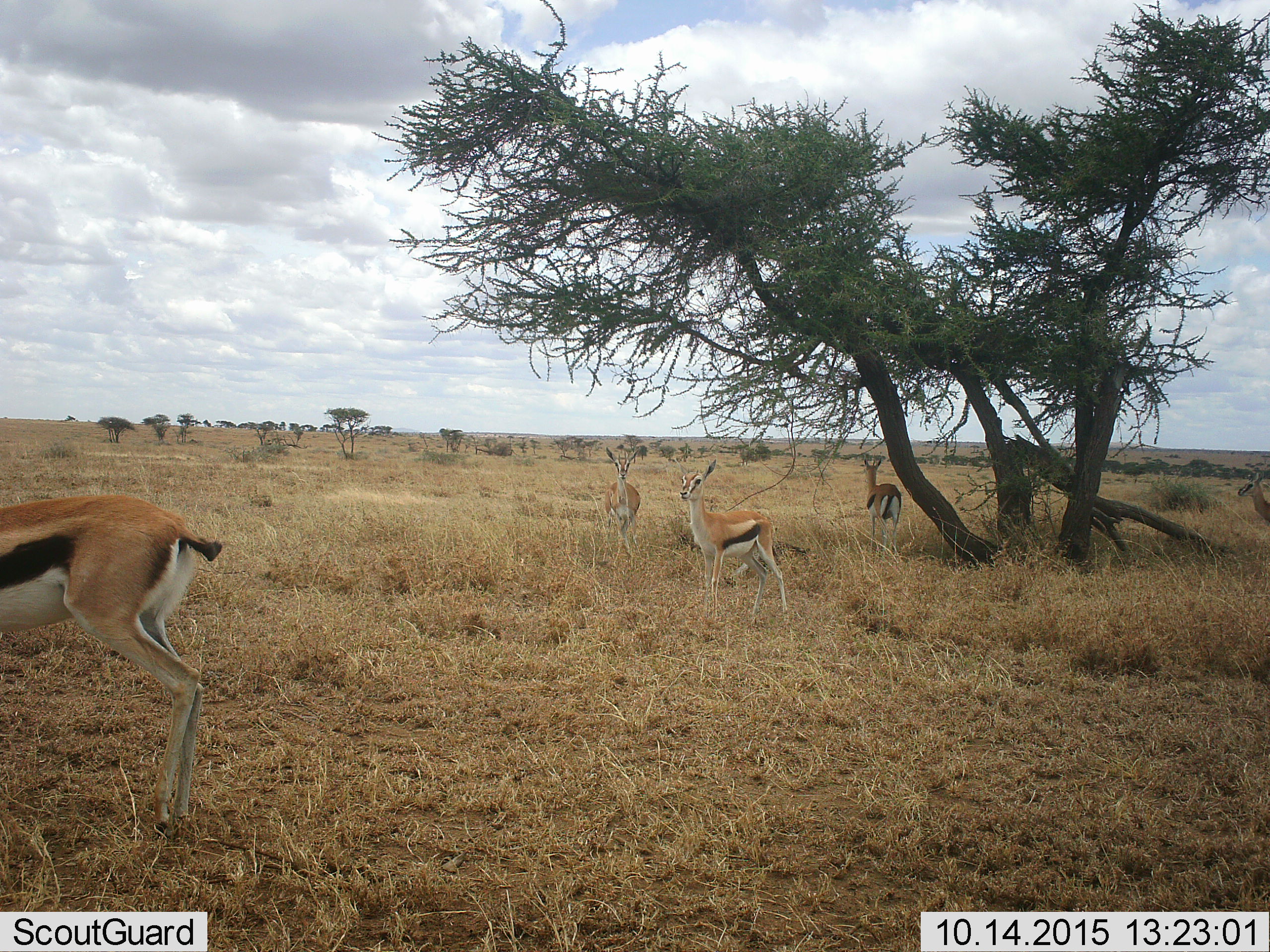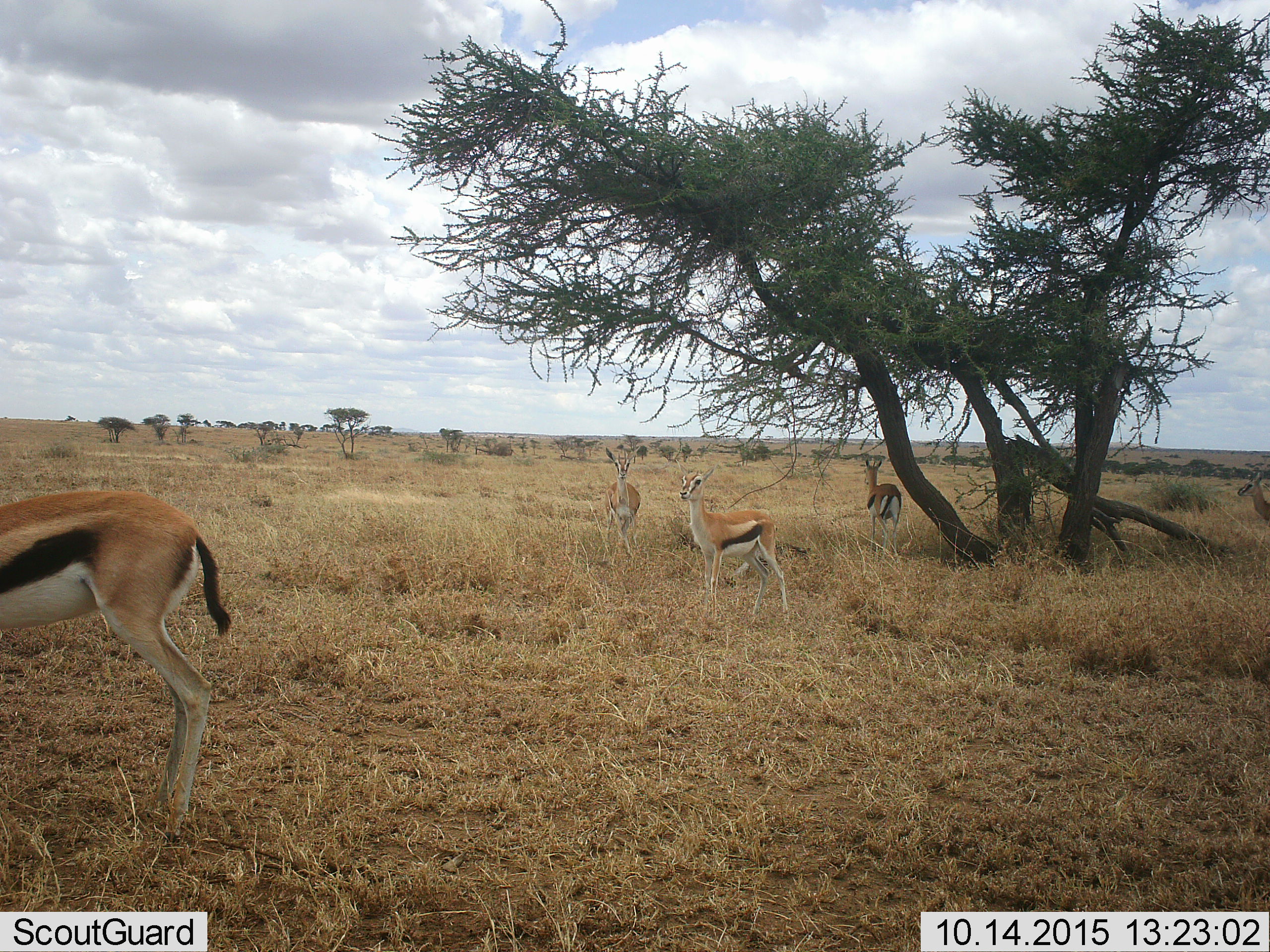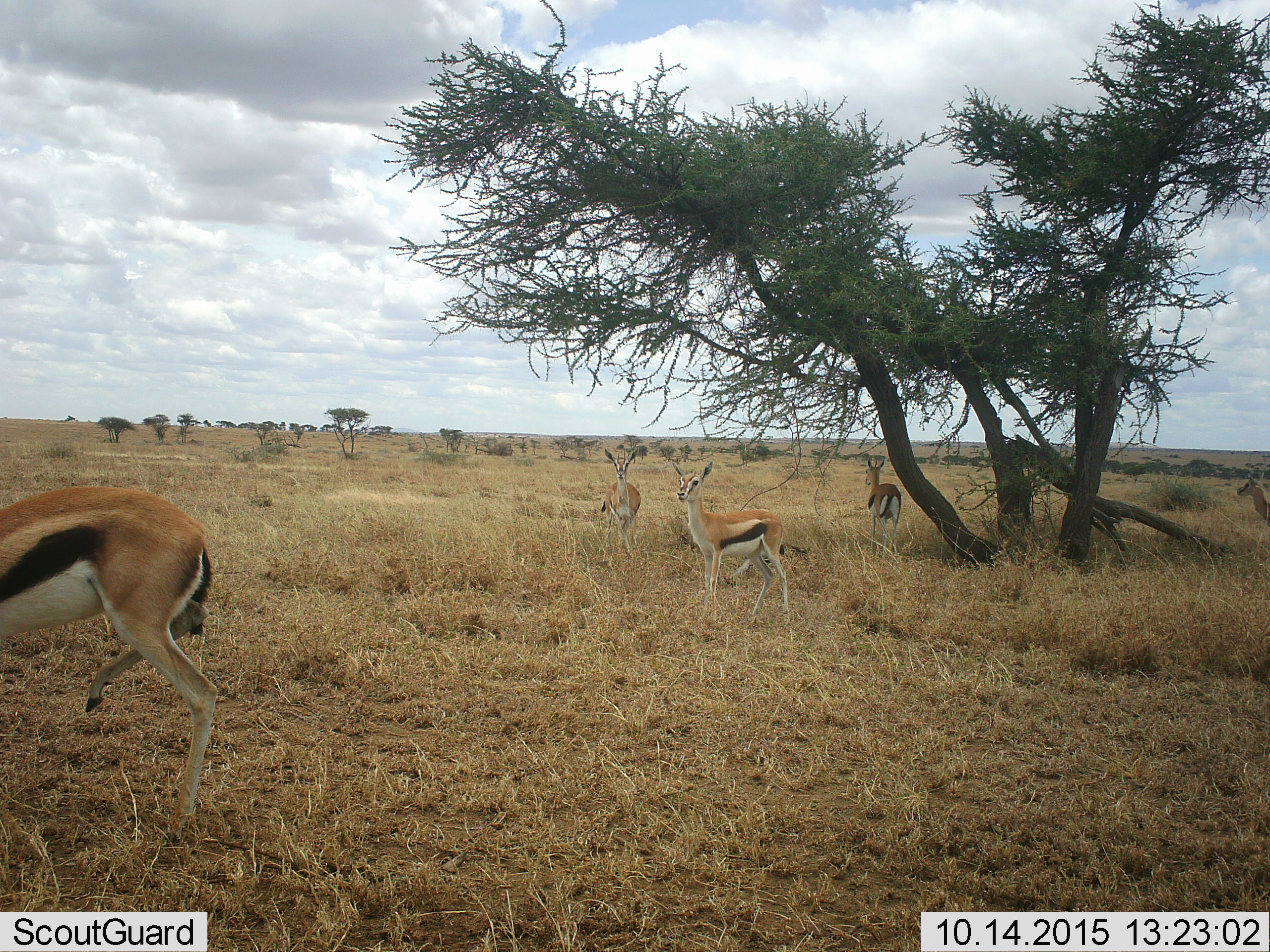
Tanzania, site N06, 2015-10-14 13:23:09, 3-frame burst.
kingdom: Animalia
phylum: Chordata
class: Mammalia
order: Artiodactyla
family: Bovidae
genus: Eudorcas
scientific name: Eudorcas thomsonii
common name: thomson's gazelle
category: gazellethomsons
Gazellethomsons (thomson's gazelle) (Eudorcas thomsonii), count 5. Behavior (volunteer vote fractions): standing 100%, resting 0%, moving 22%, interacting 0%. Young present (vote fraction): 11%. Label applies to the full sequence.